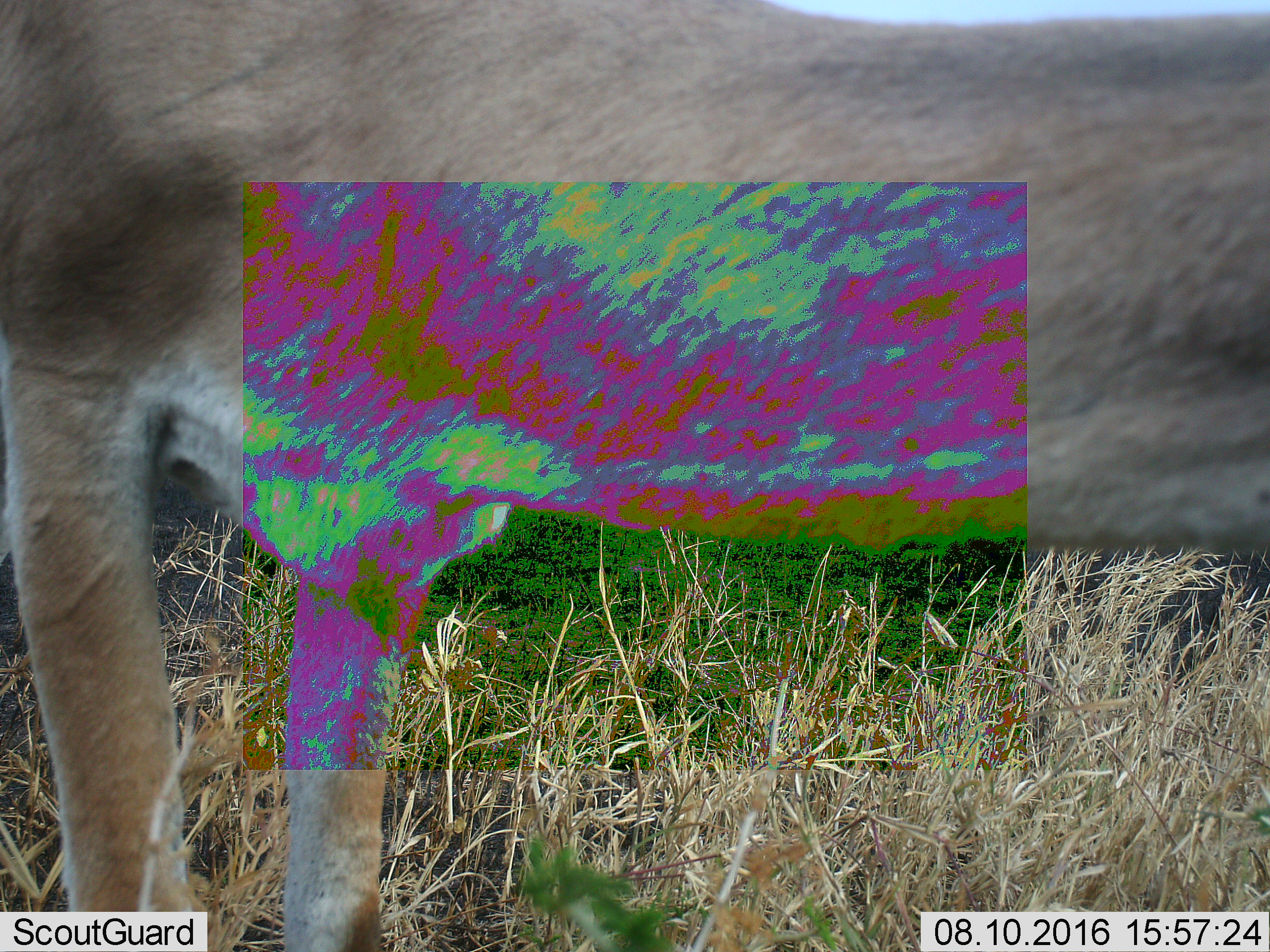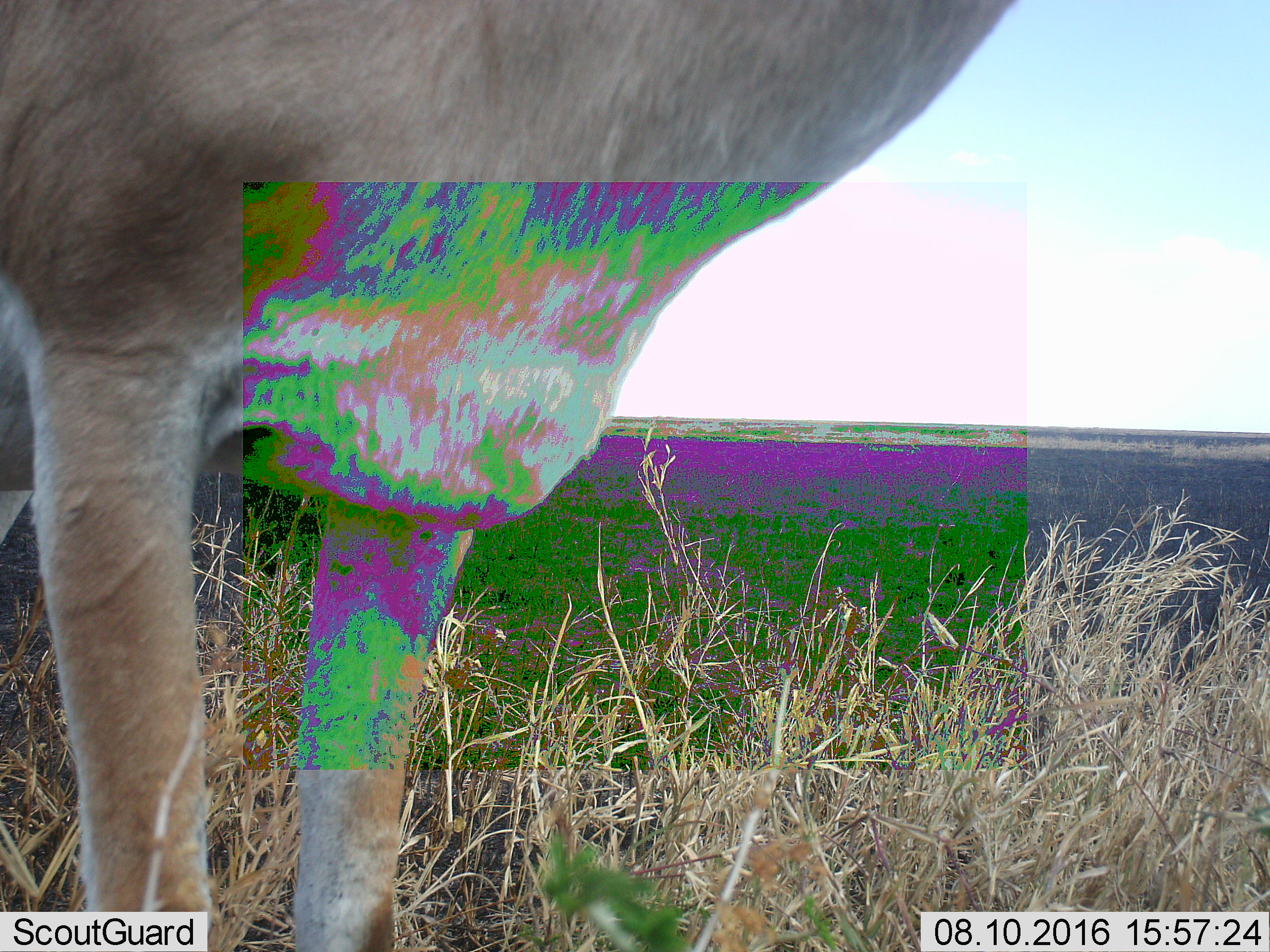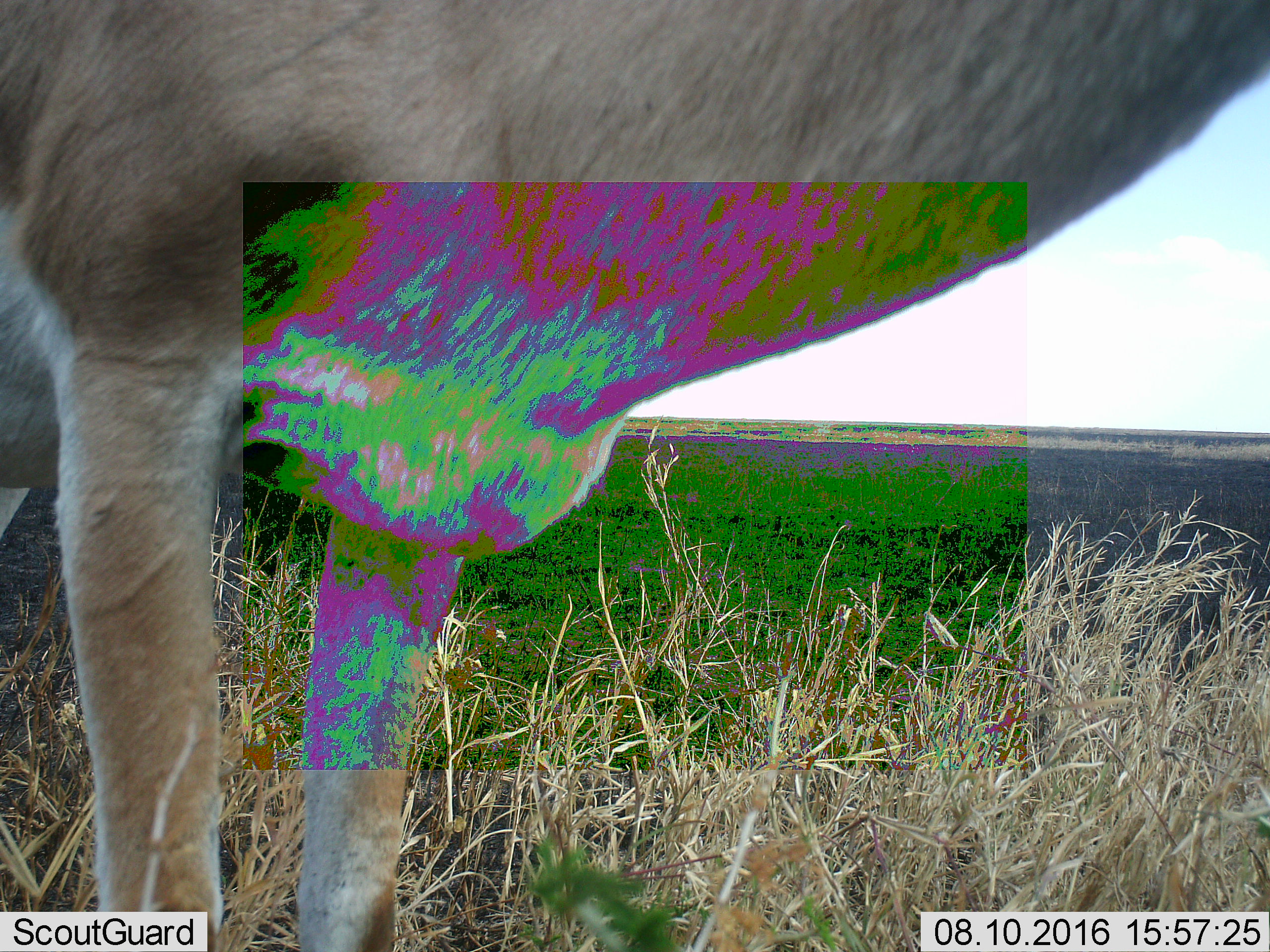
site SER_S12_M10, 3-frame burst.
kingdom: Animalia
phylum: Chordata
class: Mammalia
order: Artiodactyla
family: Bovidae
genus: Alcelaphus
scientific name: Alcelaphus buselaphus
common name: hartebeest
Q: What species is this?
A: Hartebeest (Alcelaphus buselaphus).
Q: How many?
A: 1.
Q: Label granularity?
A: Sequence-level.